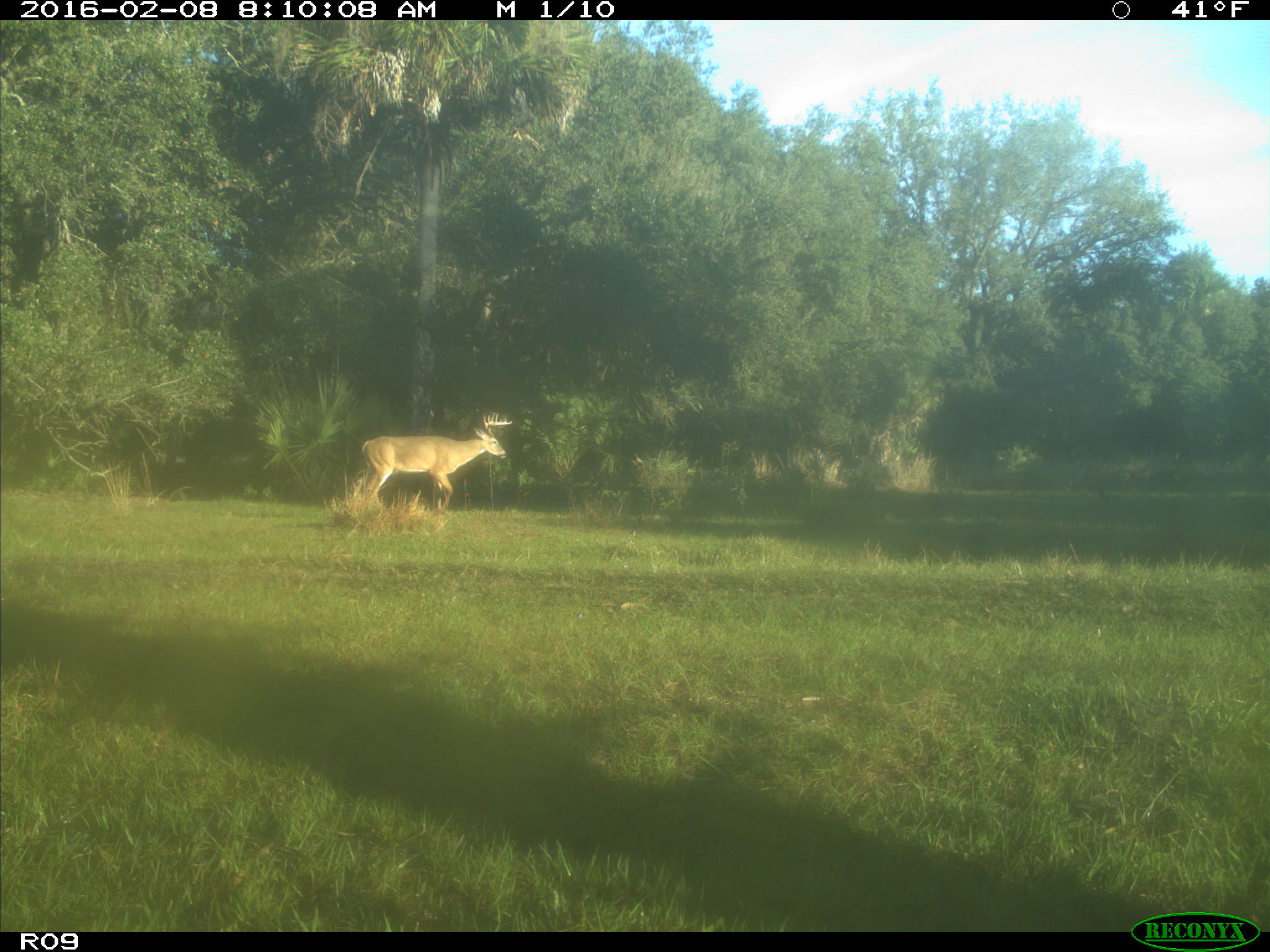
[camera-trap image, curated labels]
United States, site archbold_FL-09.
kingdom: Animalia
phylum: Chordata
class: Mammalia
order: Artiodactyla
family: Cervidae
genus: Odocoileus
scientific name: Odocoileus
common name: deer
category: unidentified deer